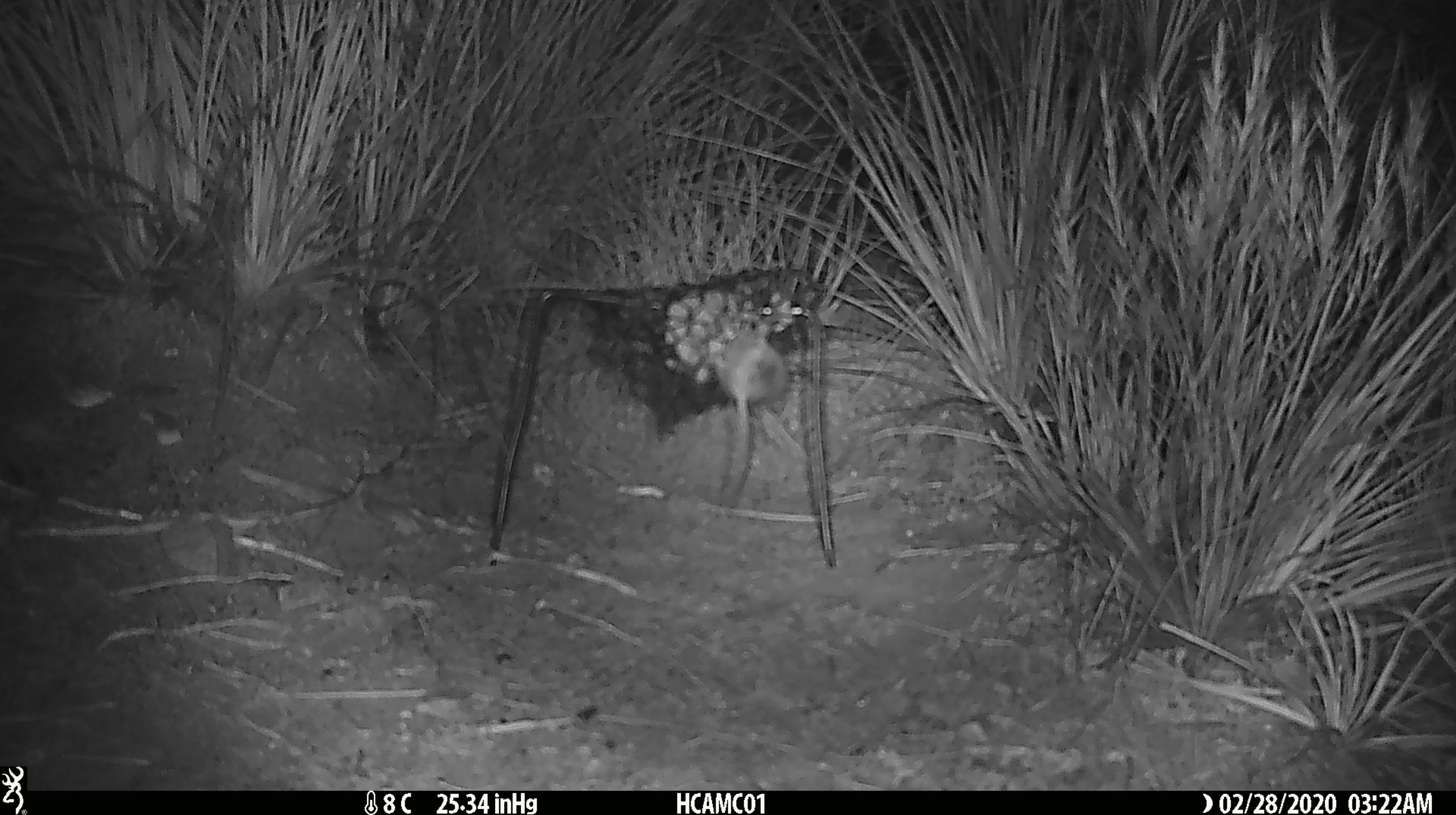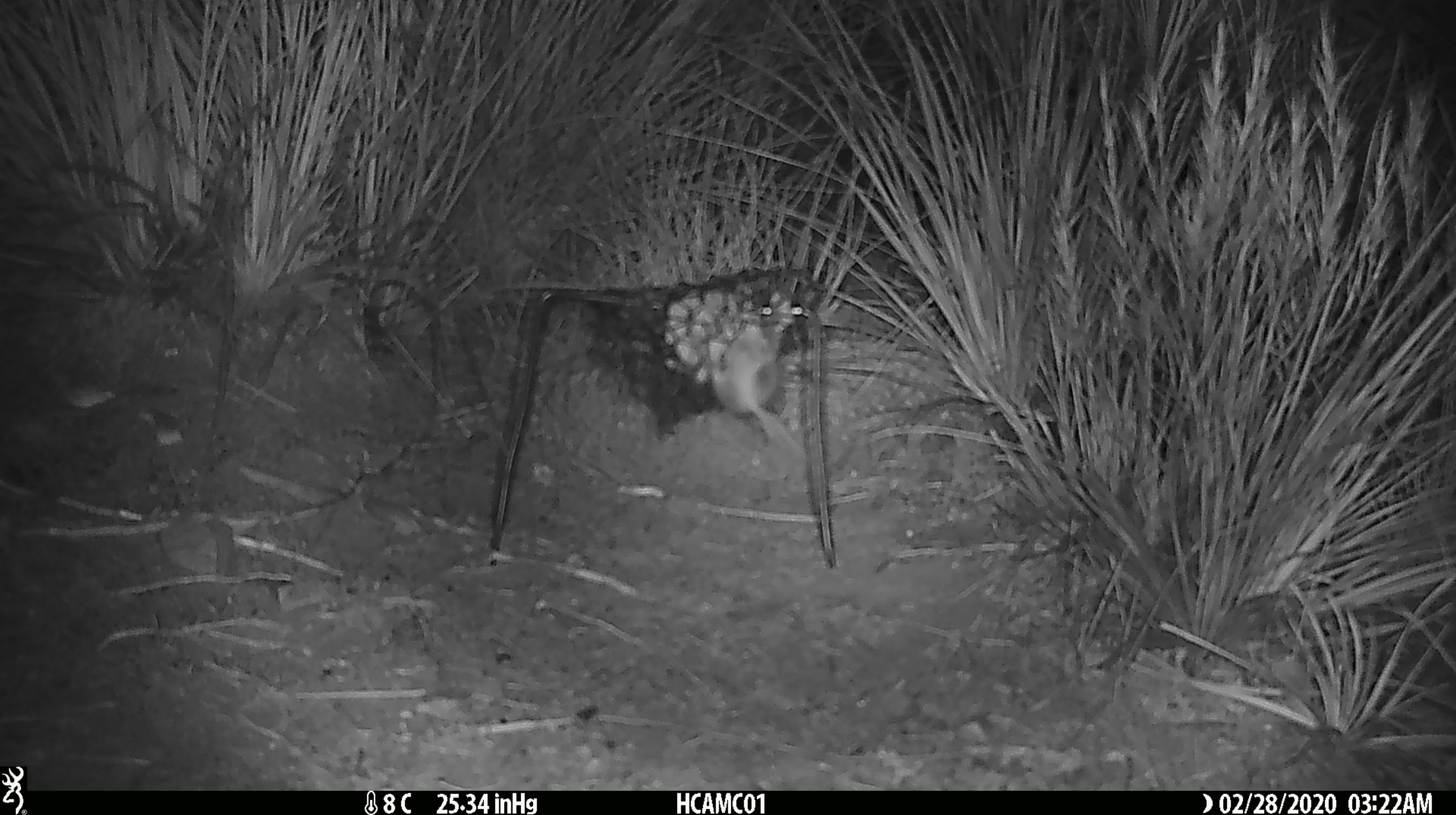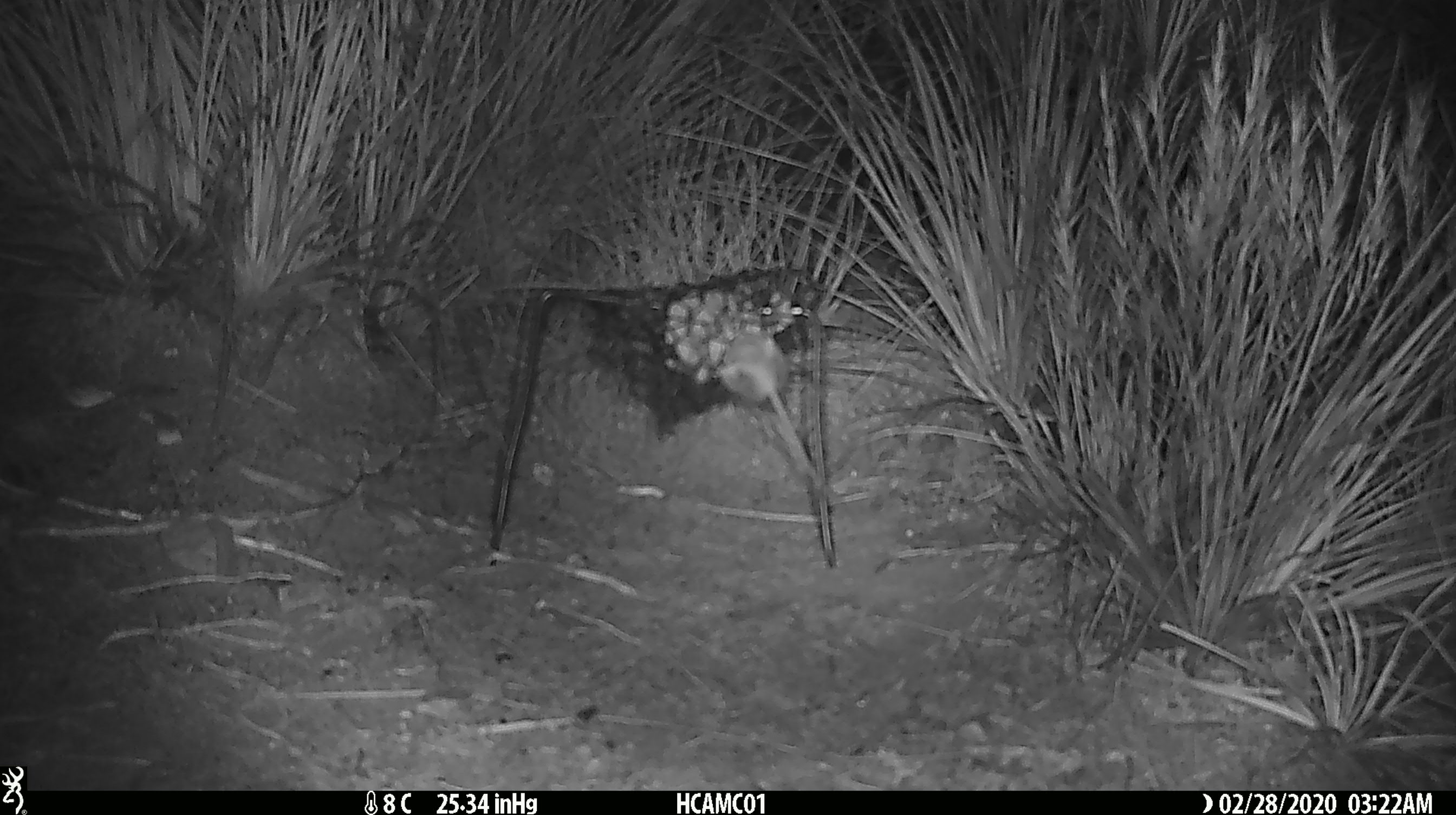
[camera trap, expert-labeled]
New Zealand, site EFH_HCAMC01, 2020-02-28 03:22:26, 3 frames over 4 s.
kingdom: Animalia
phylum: Chordata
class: Mammalia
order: Rodentia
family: Muridae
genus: Mus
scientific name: Mus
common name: mouse